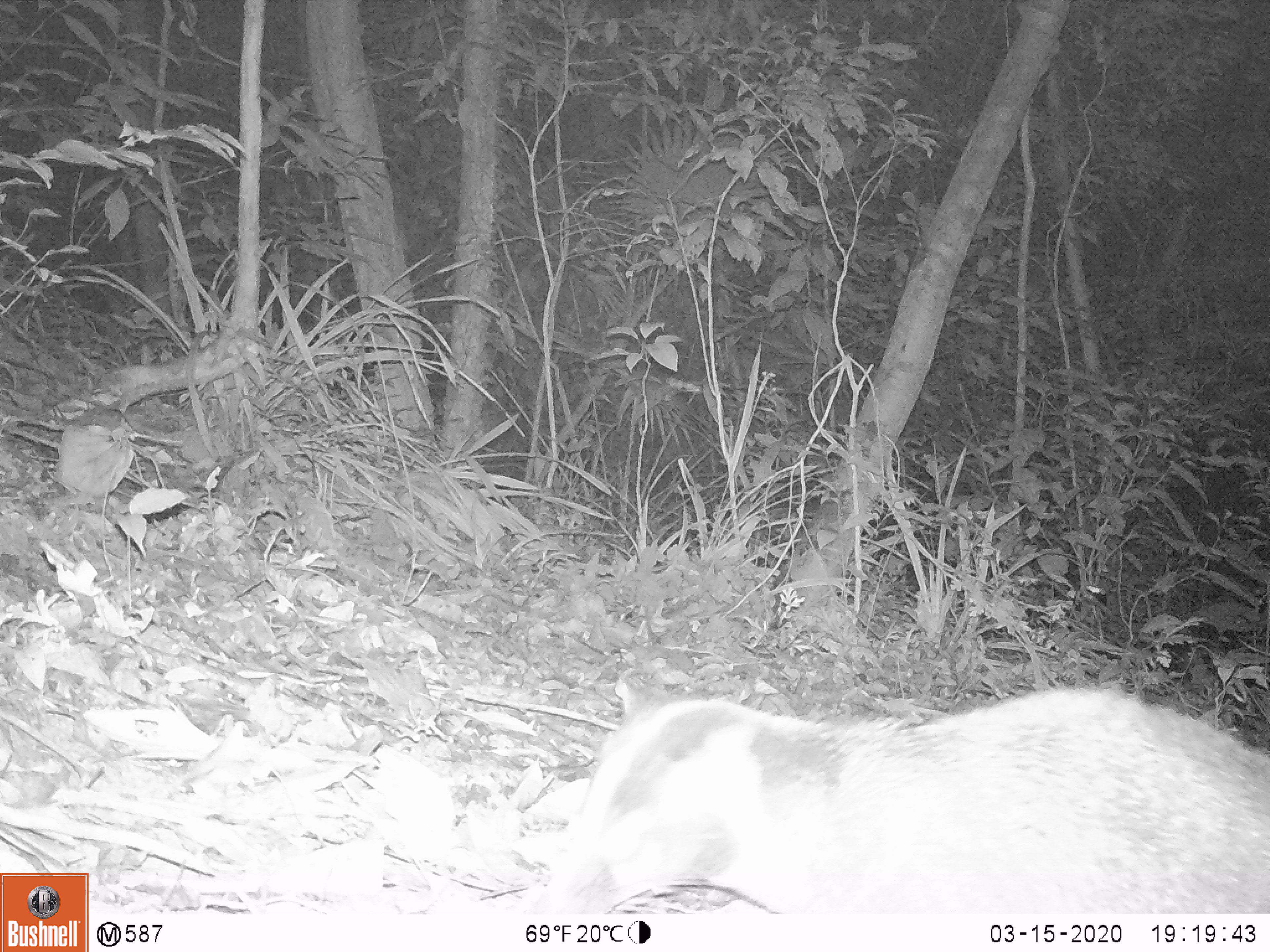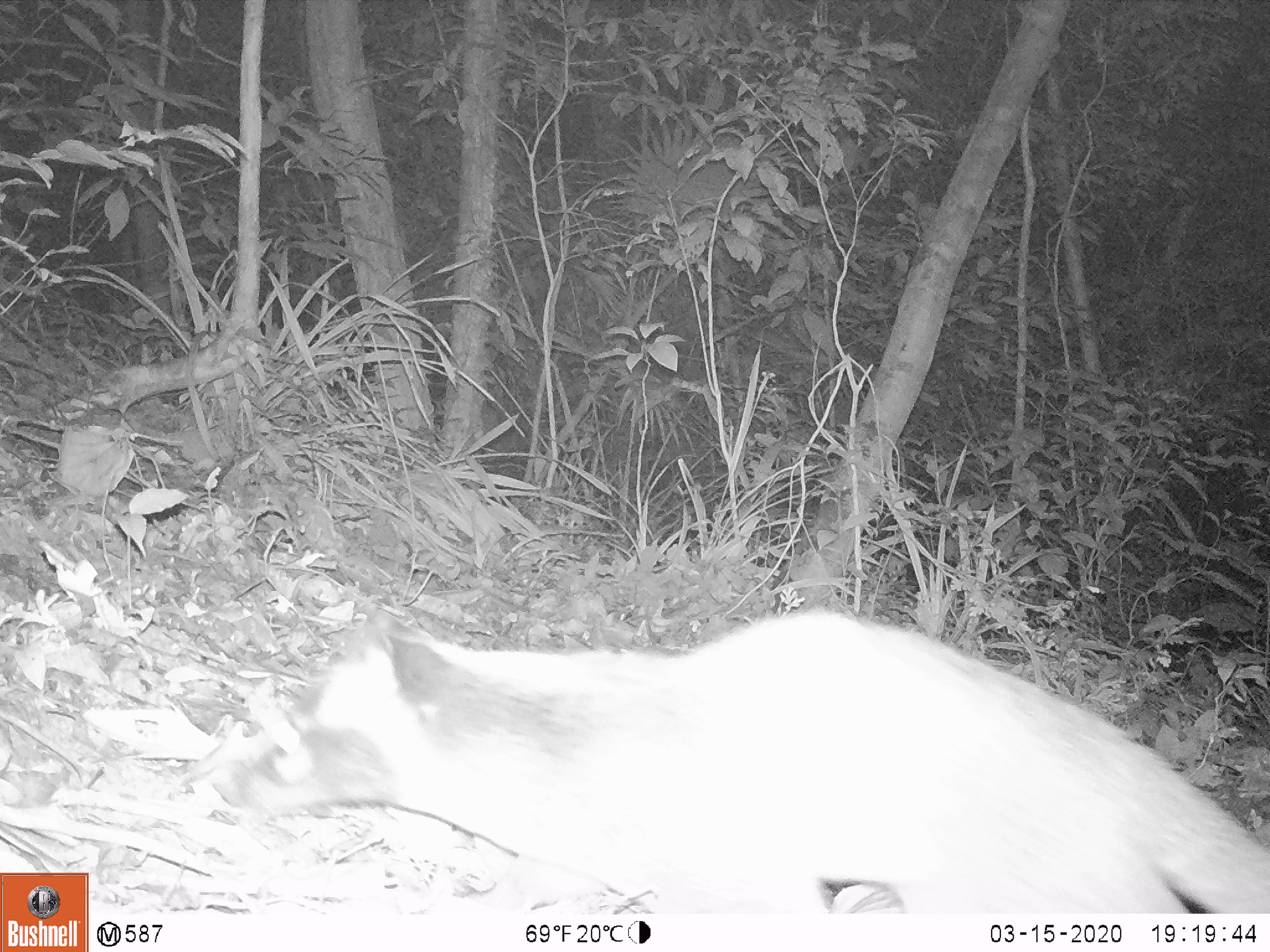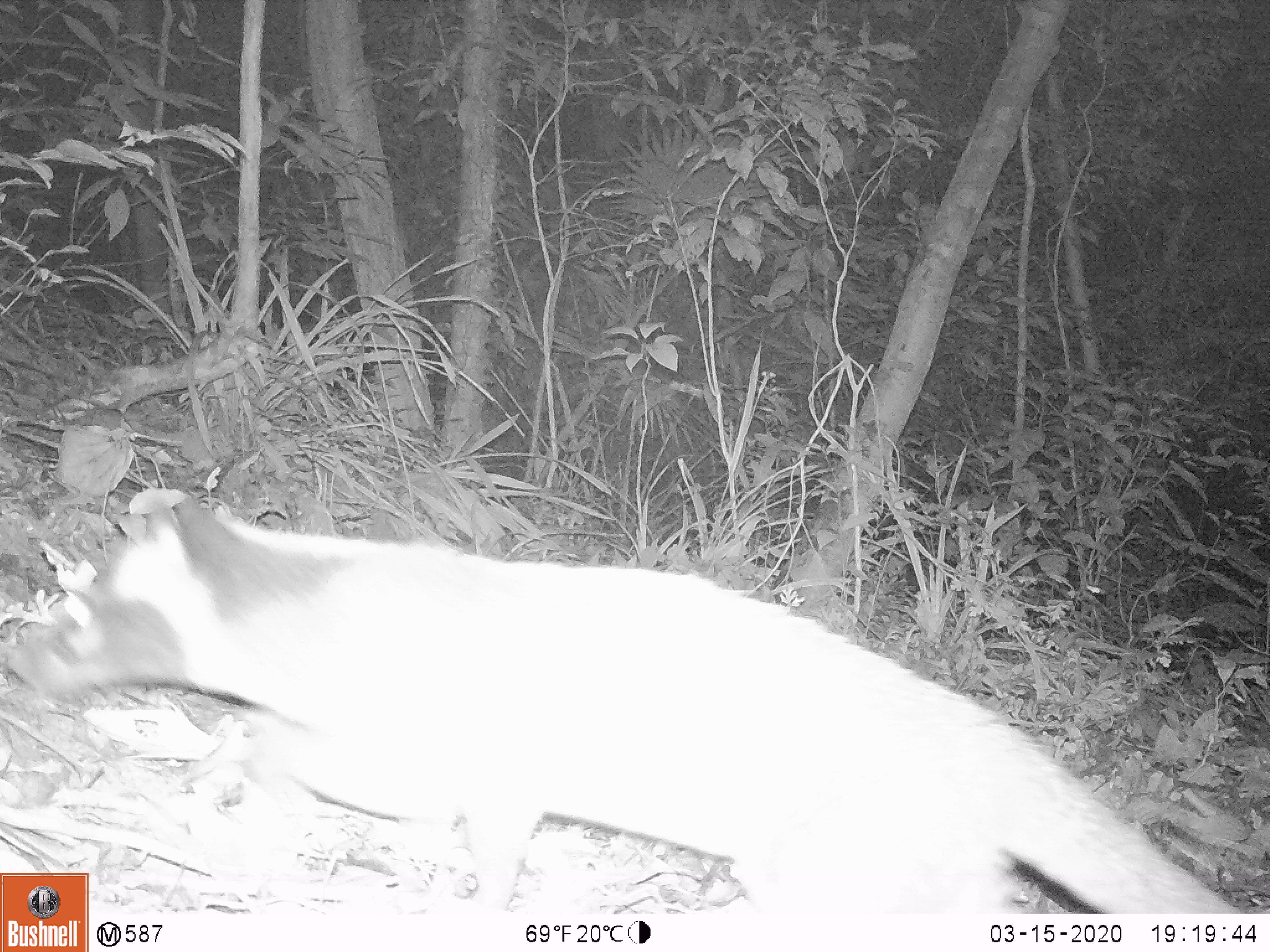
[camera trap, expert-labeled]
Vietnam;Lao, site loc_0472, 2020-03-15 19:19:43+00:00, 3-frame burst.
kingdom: Animalia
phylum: Chordata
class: Mammalia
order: Carnivora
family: Viverridae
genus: Paguma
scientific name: Paguma larvata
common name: masked palm civet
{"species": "masked palm civet (Paguma larvata)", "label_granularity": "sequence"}